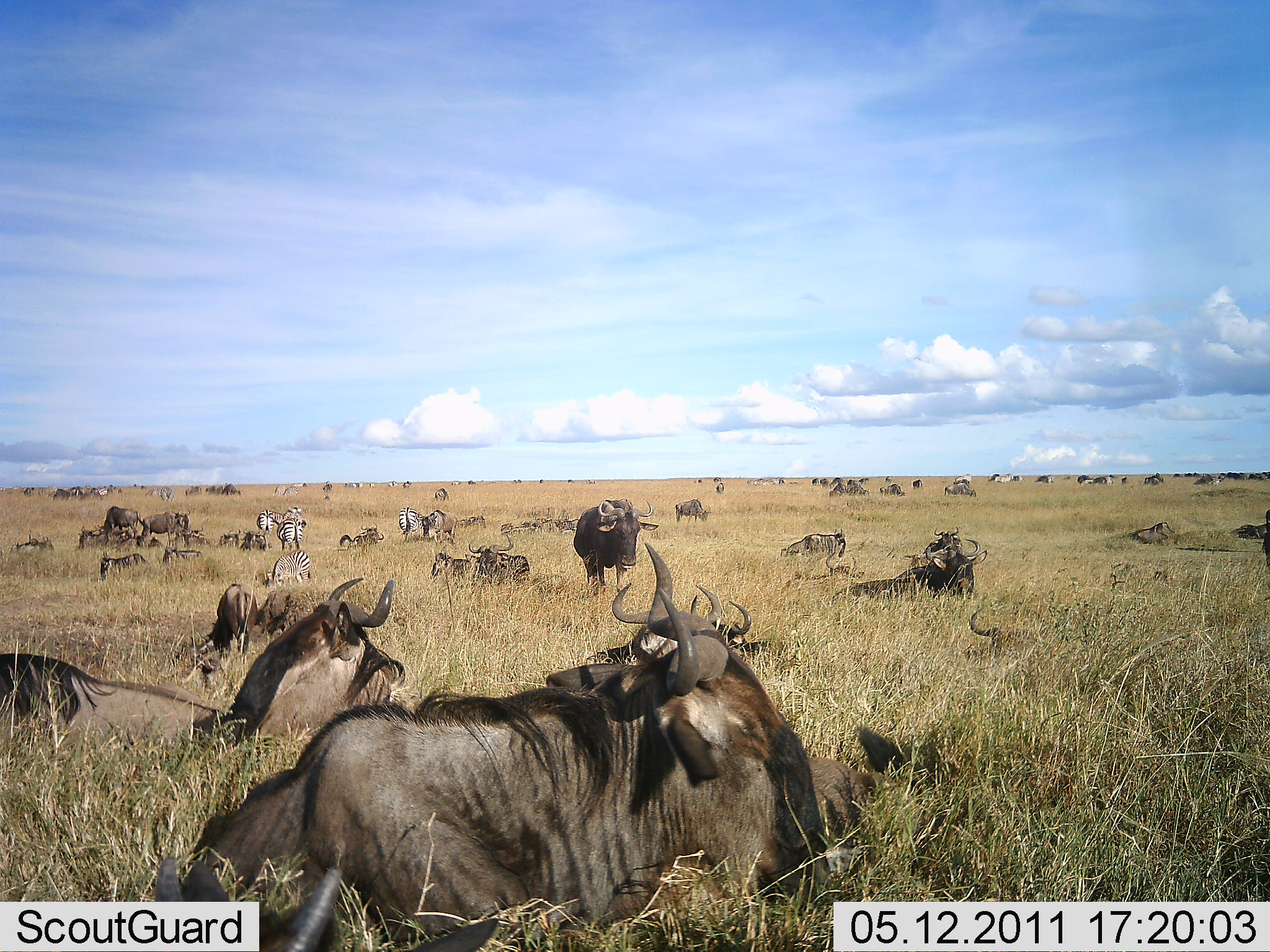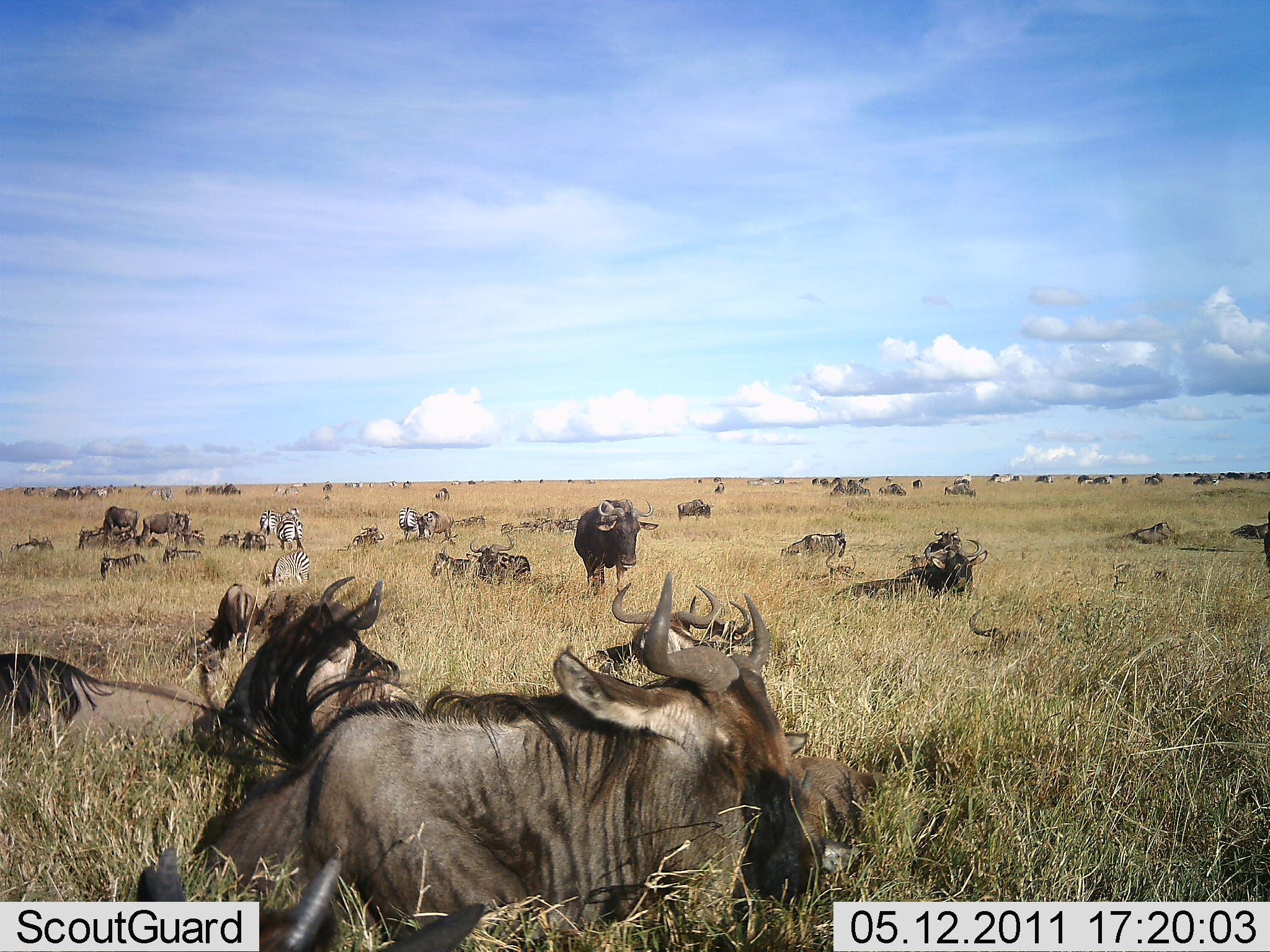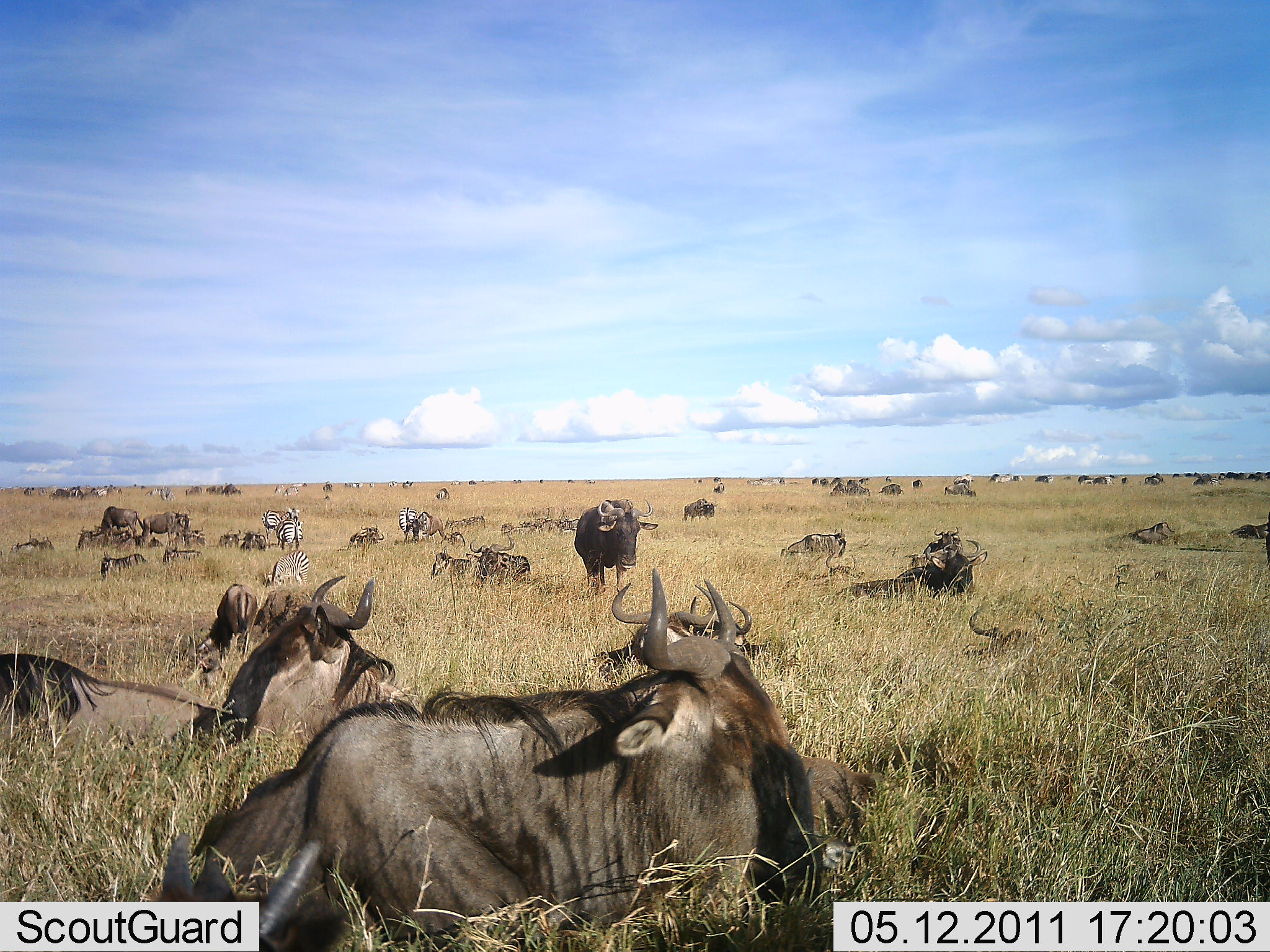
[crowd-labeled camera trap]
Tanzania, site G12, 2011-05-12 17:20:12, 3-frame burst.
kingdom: Animalia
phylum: Chordata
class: Mammalia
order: Artiodactyla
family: Bovidae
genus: Connochaetes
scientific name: Connochaetes taurinus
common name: blue wildebeest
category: wildebeest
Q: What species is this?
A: Wildebeest (blue wildebeest) (Connochaetes taurinus).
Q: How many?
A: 11-50.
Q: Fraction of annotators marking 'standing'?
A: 53%.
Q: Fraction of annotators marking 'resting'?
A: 100%.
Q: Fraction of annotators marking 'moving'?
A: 20%.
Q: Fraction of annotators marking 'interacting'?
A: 13%.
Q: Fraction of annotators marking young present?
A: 7%.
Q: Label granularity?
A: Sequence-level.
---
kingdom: Animalia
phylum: Chordata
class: Mammalia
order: Perissodactyla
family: Equidae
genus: Equus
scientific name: Equus quagga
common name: plains zebra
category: zebra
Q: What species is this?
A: Zebra (plains zebra) (Equus quagga).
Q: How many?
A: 5.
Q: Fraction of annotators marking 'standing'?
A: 53%.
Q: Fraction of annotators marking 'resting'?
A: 80%.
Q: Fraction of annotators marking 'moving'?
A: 0%.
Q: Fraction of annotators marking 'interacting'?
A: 0%.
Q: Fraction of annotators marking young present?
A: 0%.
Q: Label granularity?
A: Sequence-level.